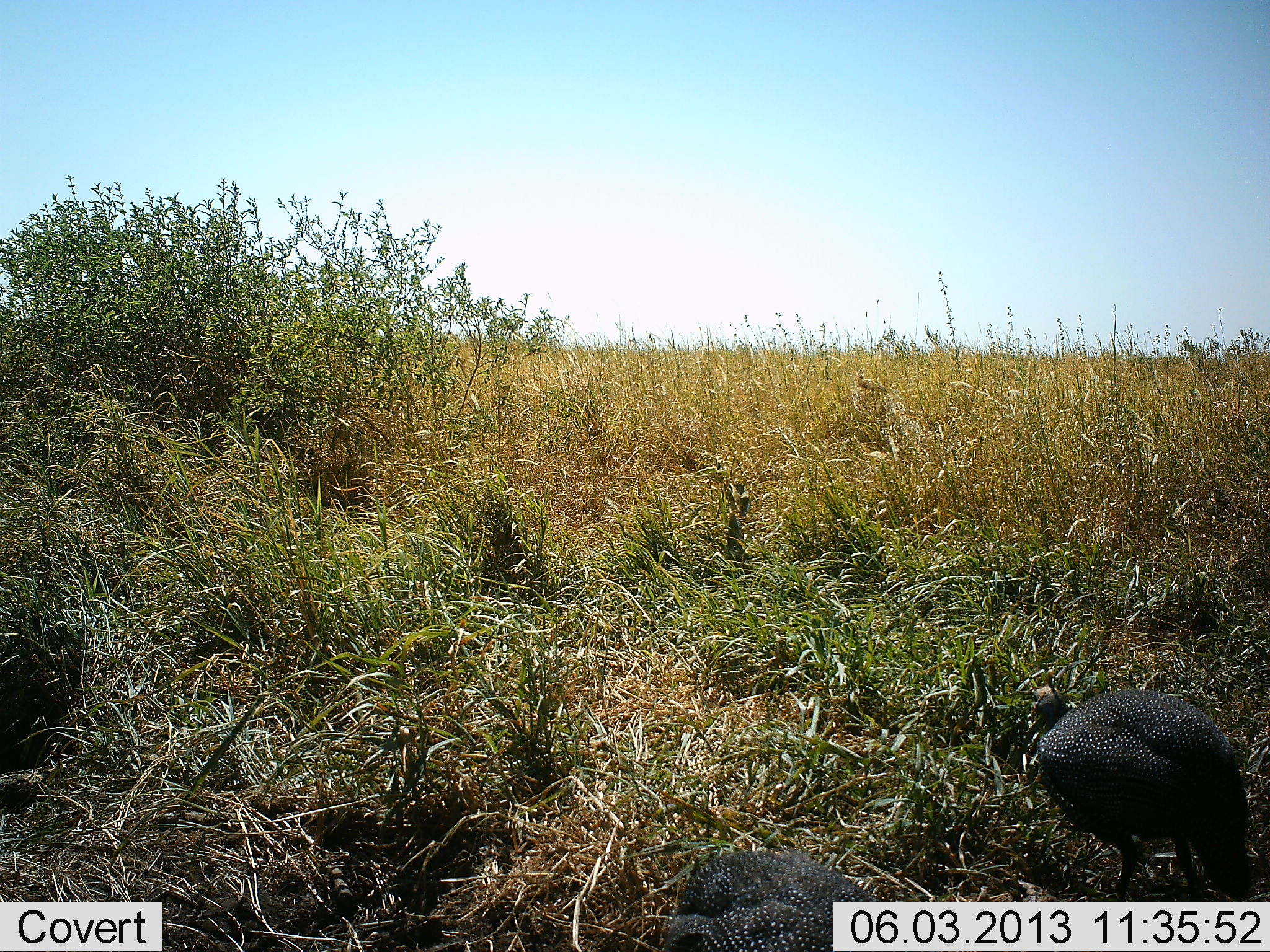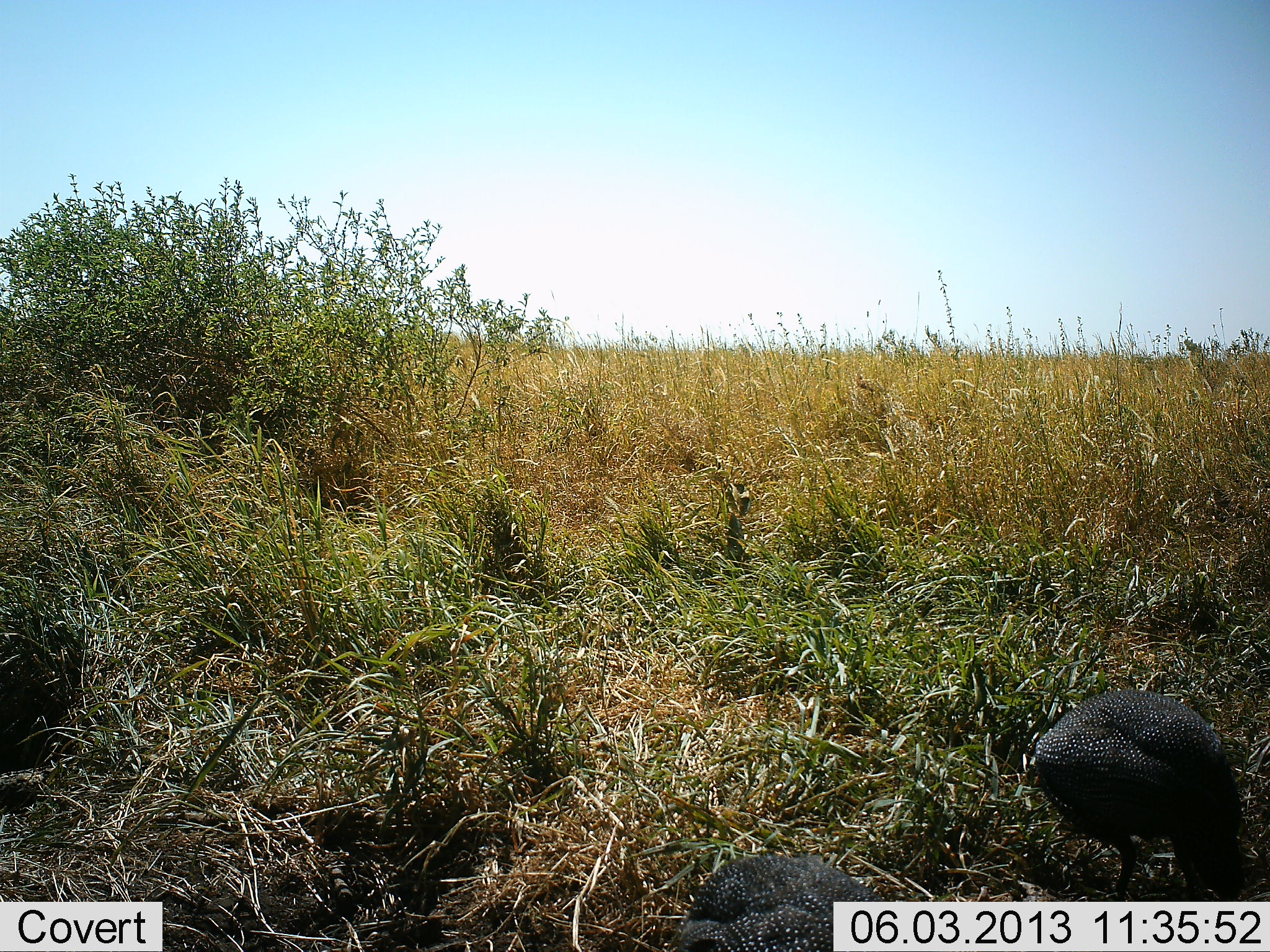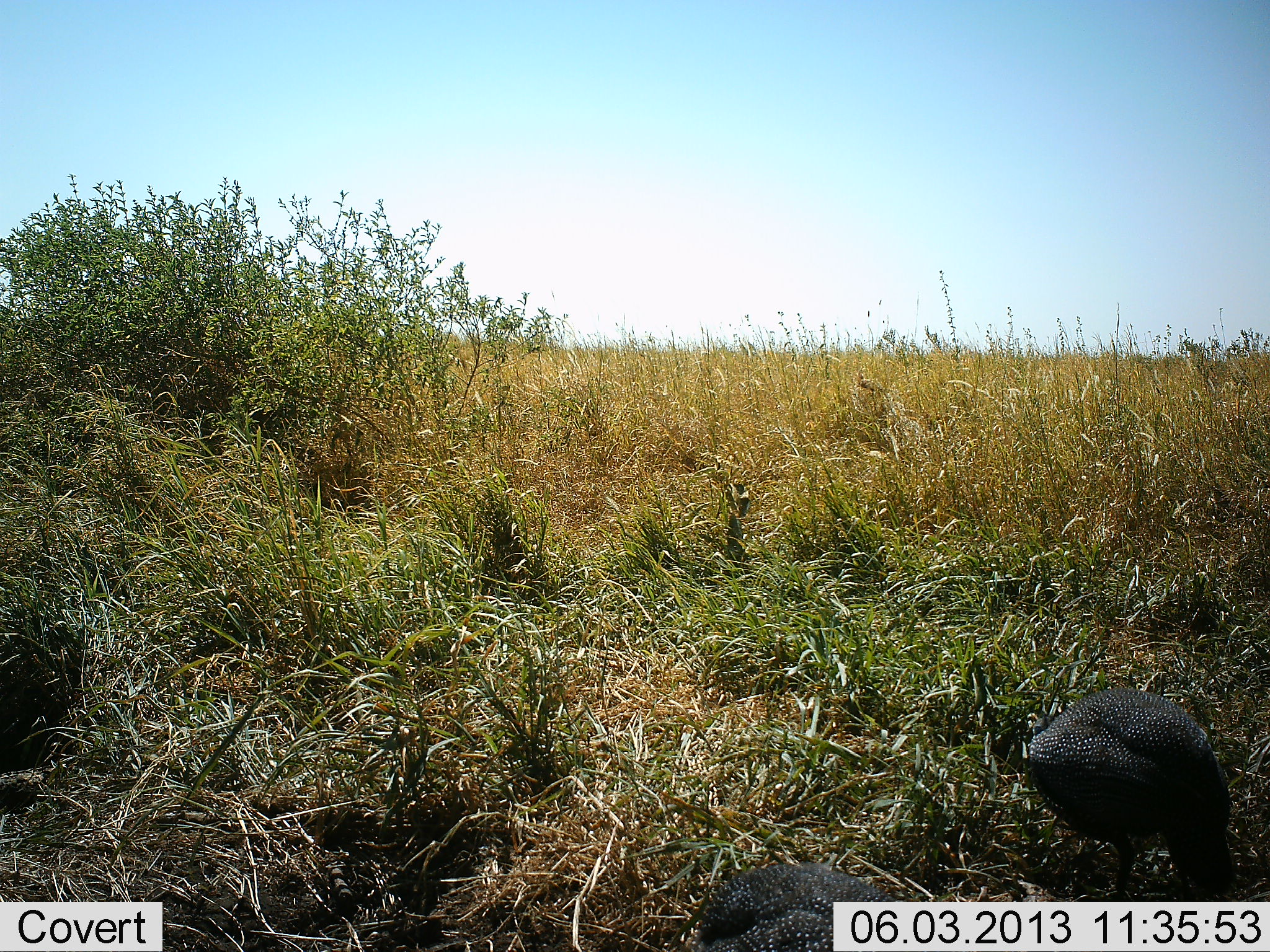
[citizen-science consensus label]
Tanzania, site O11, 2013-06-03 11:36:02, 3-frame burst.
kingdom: Animalia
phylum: Chordata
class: Aves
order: Galliformes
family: Numididae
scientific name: Numididae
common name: guinea fowl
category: guineafowl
Guineafowl (guinea fowl) (Numididae), count 2. Behavior (volunteer vote fractions): standing 27%, resting 0%, moving 20%, interacting 0%. Young present (vote fraction): 0%. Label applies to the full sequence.